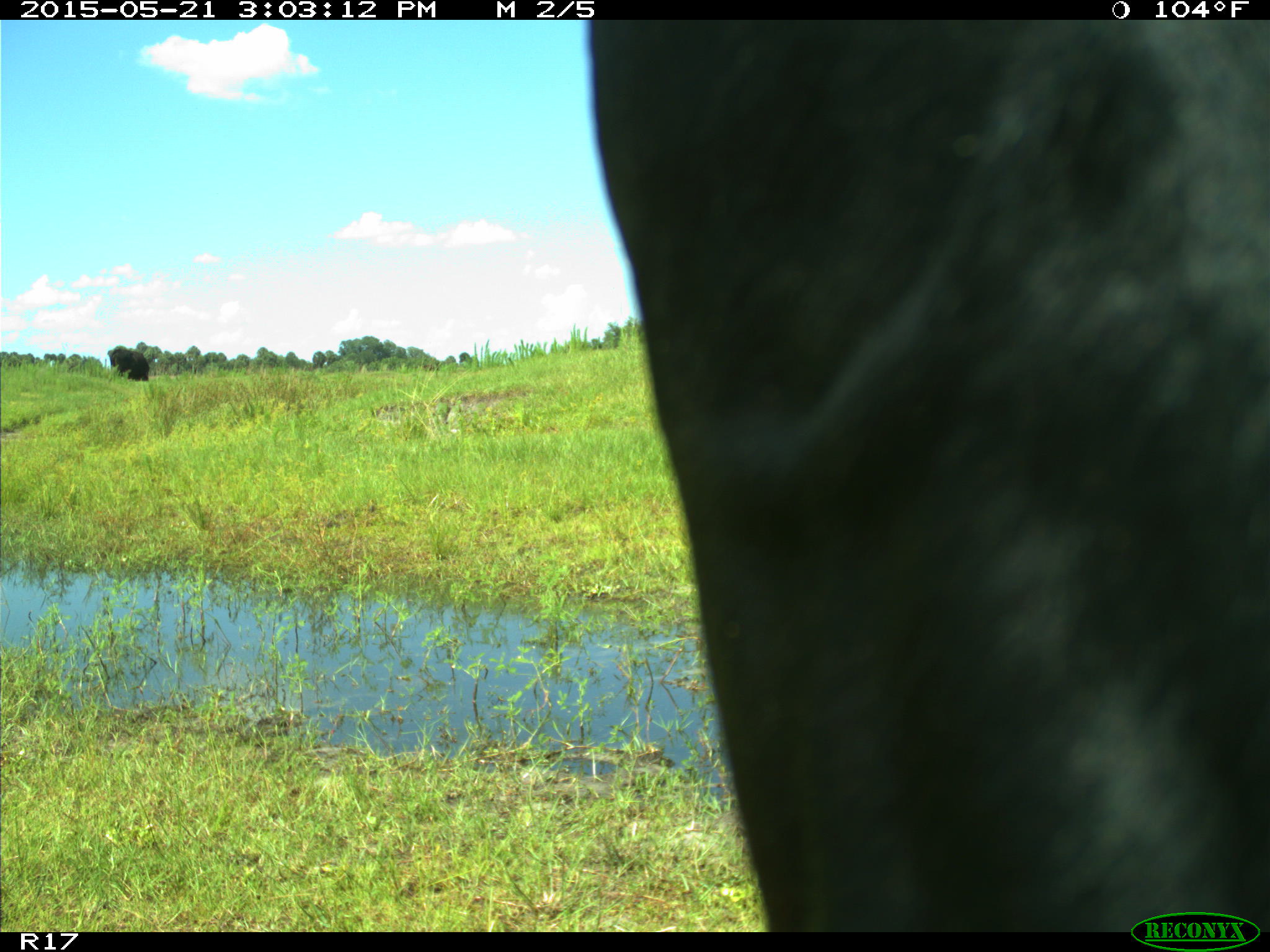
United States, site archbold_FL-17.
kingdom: Animalia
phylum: Chordata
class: Mammalia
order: Artiodactyla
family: Bovidae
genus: Bos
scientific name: Bos taurus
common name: domestic cow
Bos taurus (domestic cow).